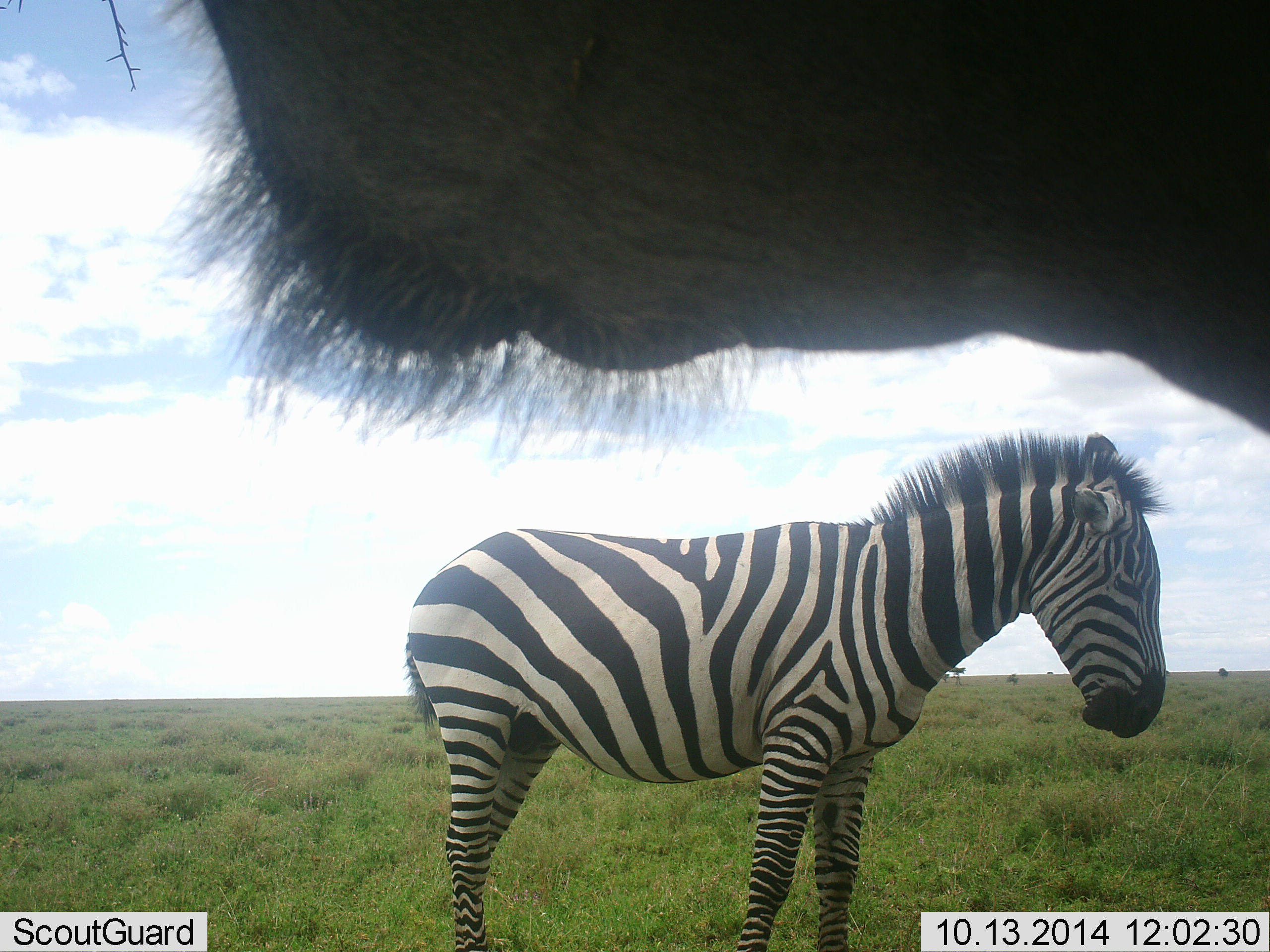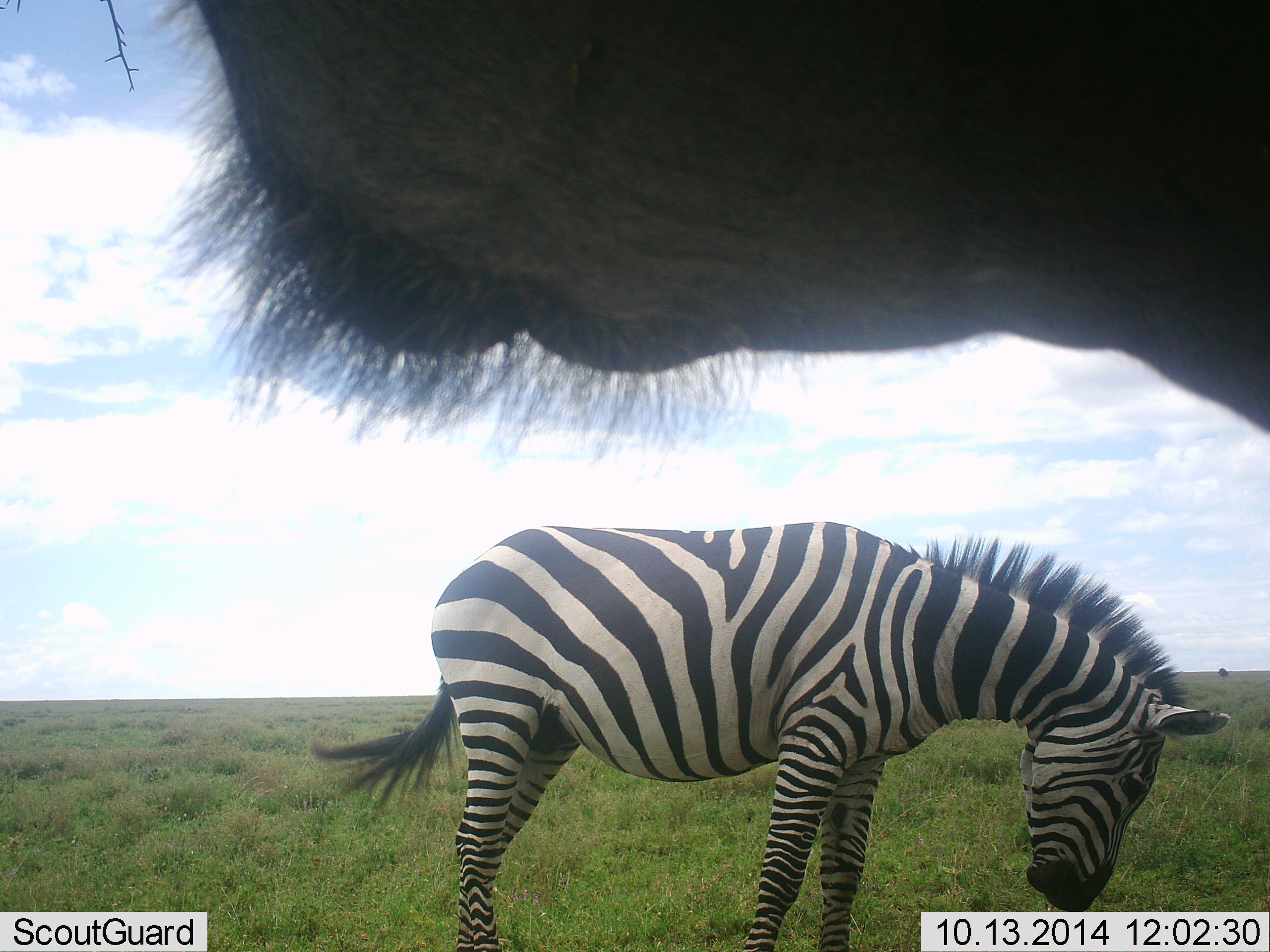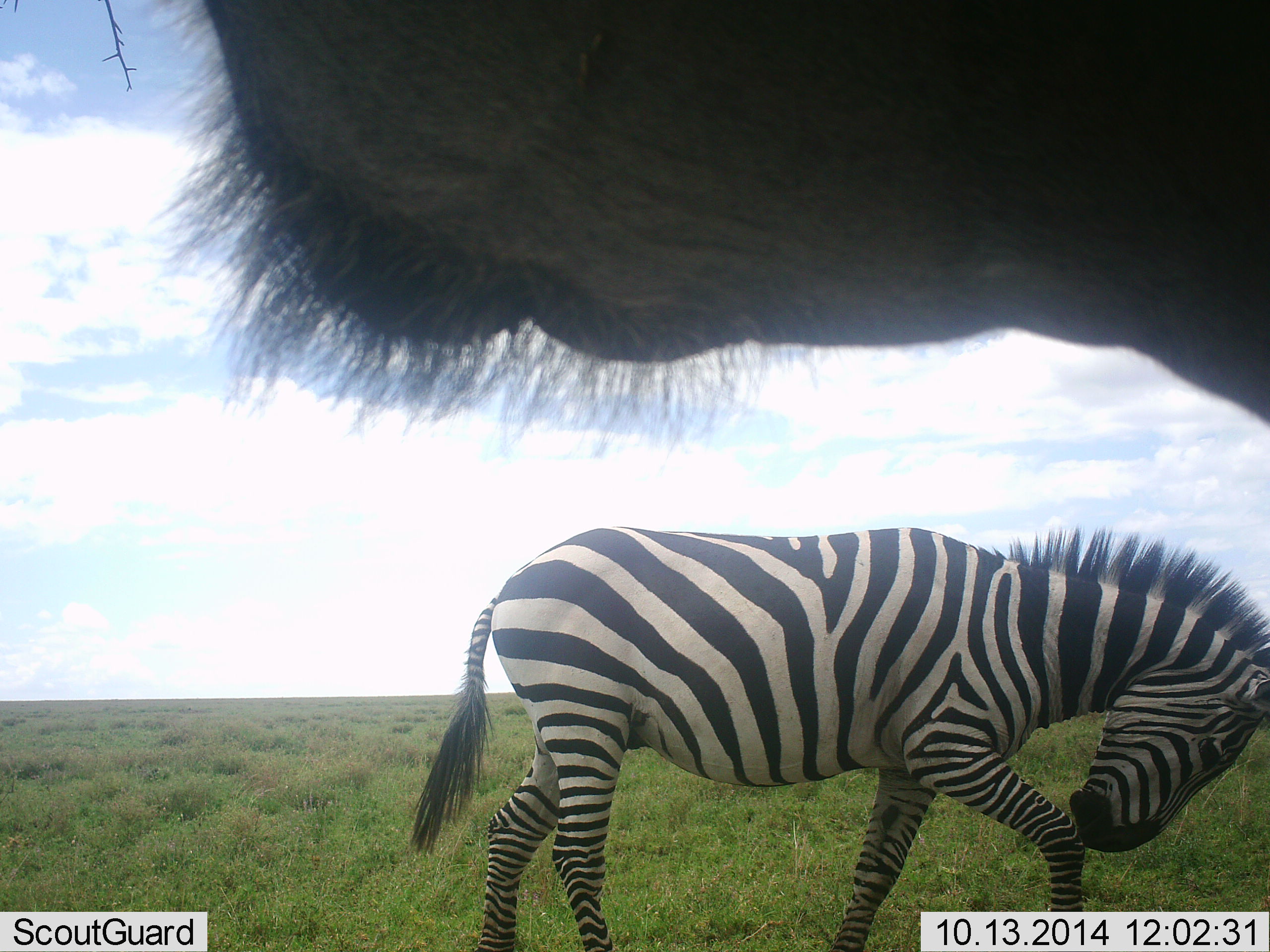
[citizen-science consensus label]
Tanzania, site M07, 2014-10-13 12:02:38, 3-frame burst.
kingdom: Animalia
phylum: Chordata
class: Mammalia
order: Perissodactyla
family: Equidae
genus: Equus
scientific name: Equus quagga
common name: plains zebra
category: zebra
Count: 1.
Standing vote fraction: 65%.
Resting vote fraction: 6%.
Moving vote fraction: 24%.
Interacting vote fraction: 0%.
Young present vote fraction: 0%.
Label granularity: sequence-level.